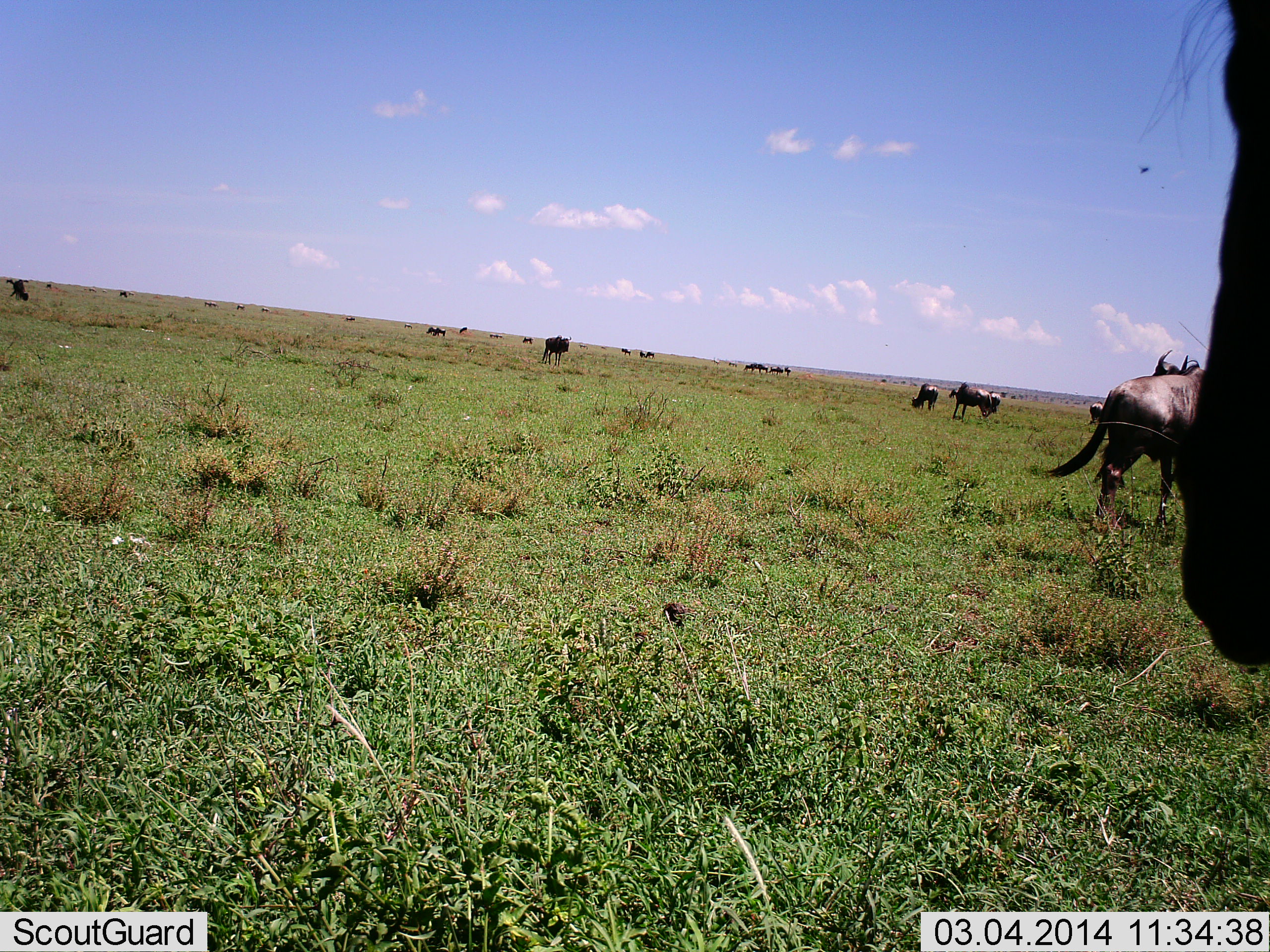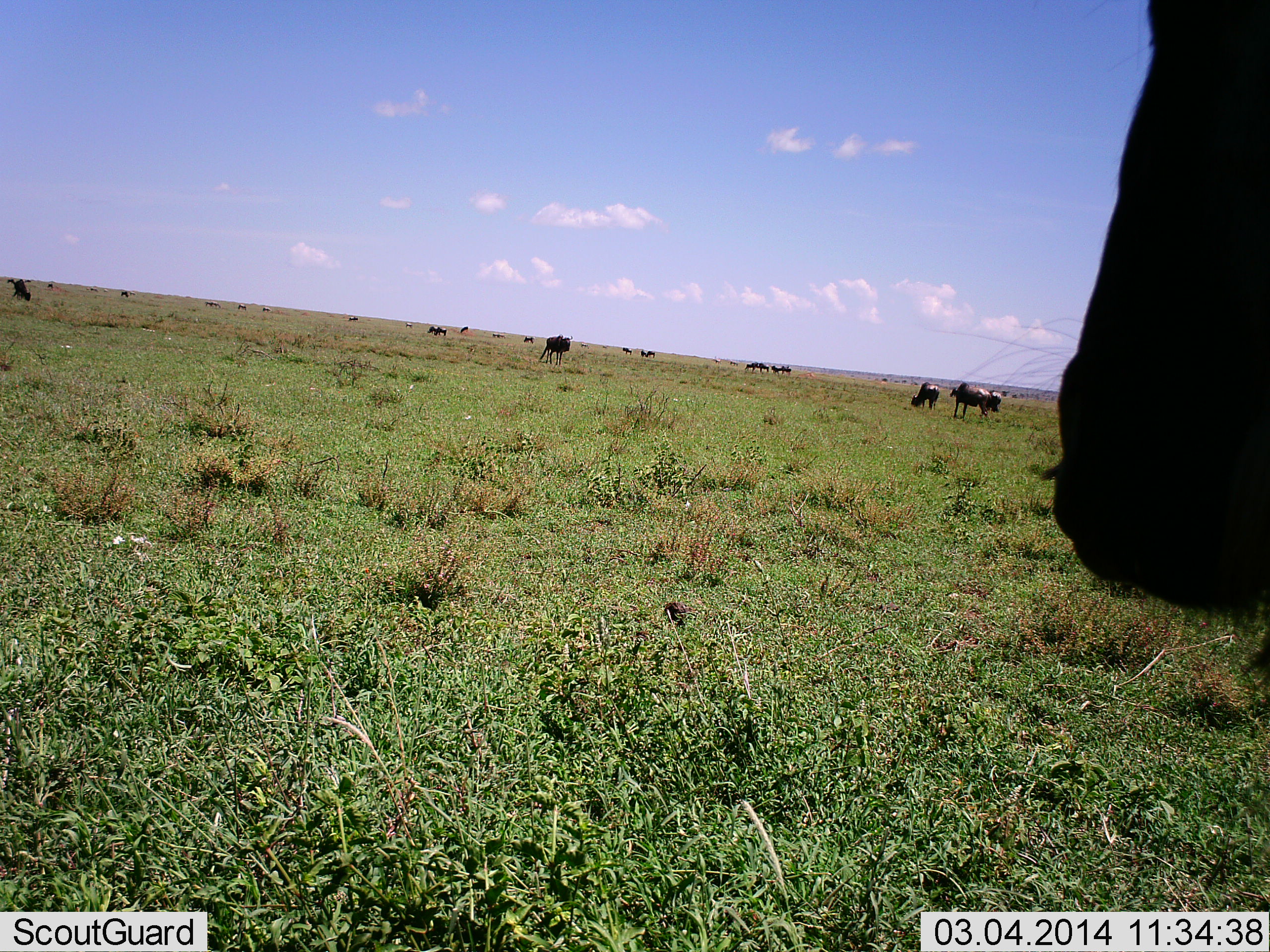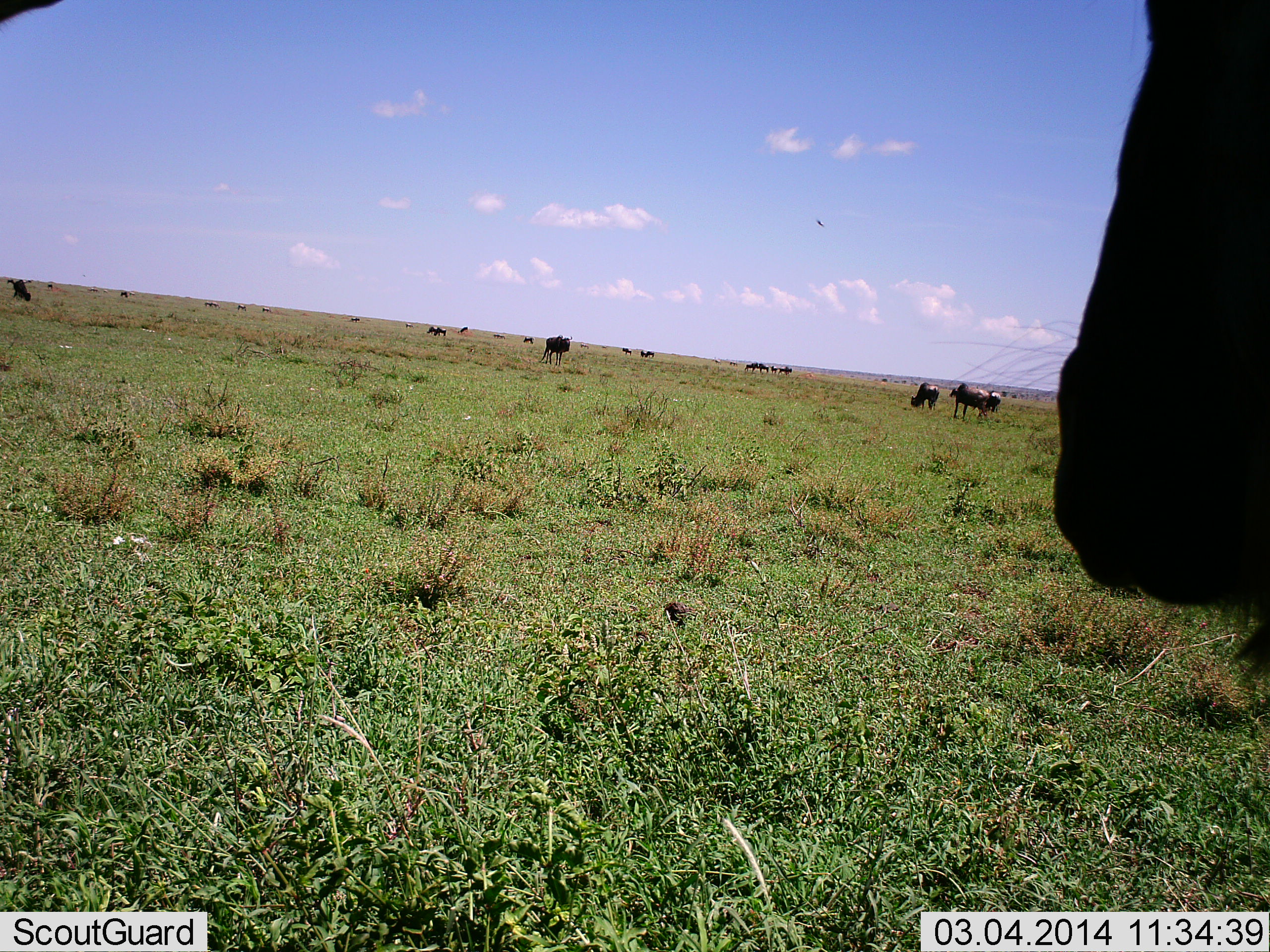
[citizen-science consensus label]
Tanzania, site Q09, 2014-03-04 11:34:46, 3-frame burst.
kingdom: Animalia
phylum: Chordata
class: Mammalia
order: Artiodactyla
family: Bovidae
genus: Connochaetes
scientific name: Connochaetes taurinus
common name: blue wildebeest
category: wildebeest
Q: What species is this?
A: Wildebeest (blue wildebeest) (Connochaetes taurinus).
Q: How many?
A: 11-50.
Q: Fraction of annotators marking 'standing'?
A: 50%.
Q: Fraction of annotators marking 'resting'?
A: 0%.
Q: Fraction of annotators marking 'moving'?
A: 17%.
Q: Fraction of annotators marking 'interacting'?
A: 0%.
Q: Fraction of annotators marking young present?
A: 0%.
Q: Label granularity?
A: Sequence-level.